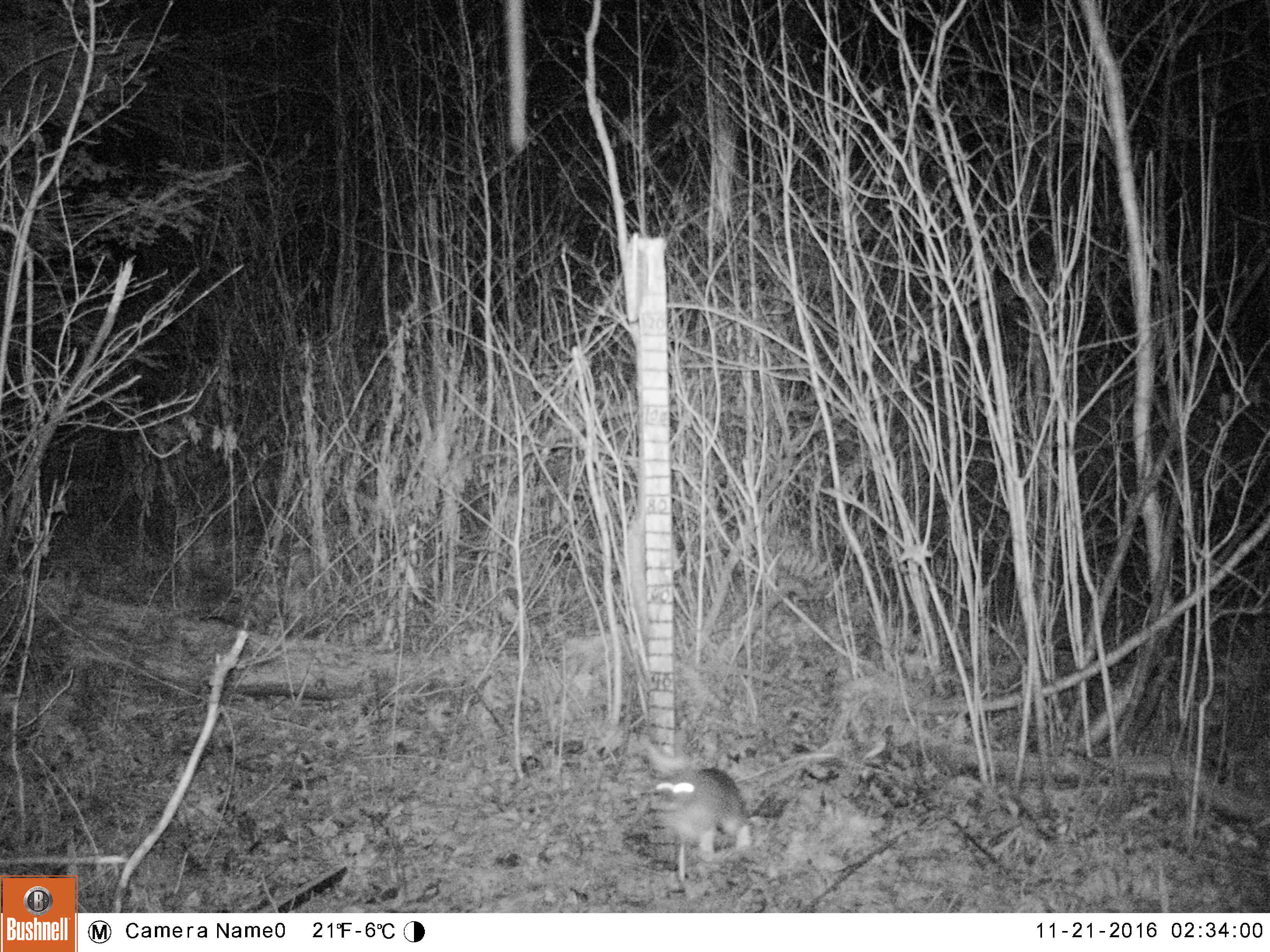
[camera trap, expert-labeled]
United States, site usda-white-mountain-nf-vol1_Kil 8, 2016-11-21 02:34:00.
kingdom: Animalia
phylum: Chordata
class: Mammalia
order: Lagomorpha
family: Leporidae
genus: Lepus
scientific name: Lepus americanus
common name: snowshoe hare